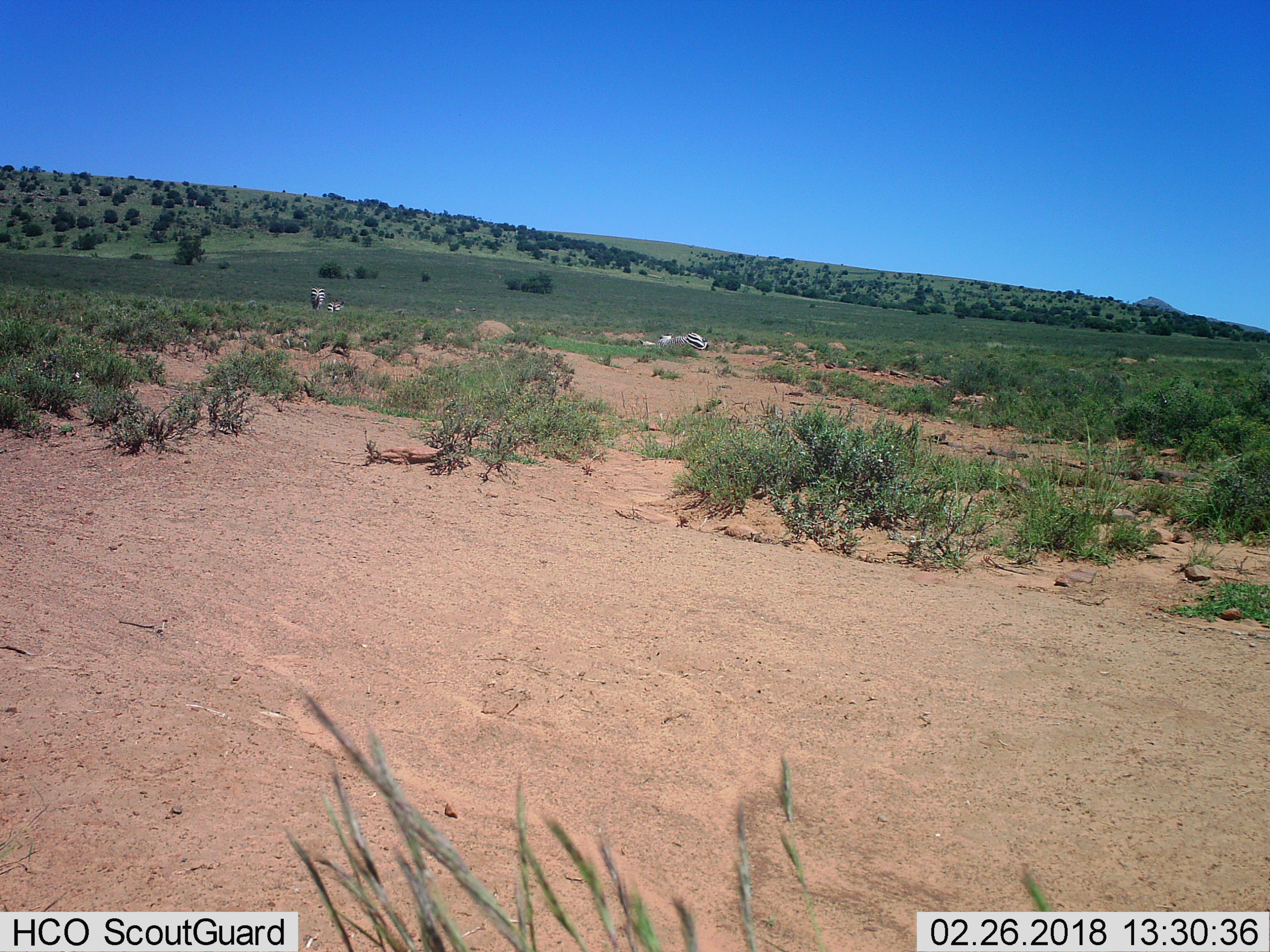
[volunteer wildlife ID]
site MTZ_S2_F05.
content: unidentified animal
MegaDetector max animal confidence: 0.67